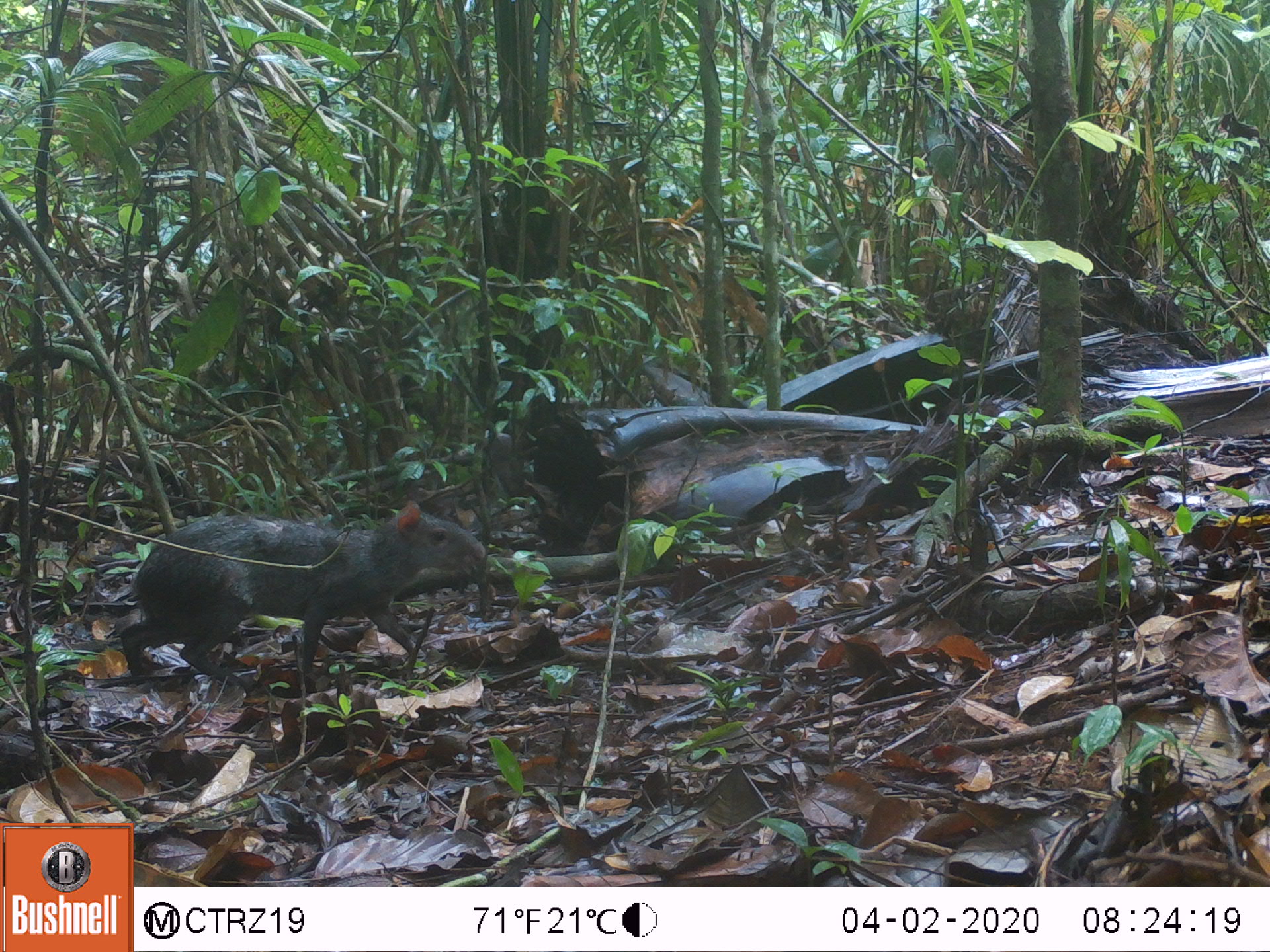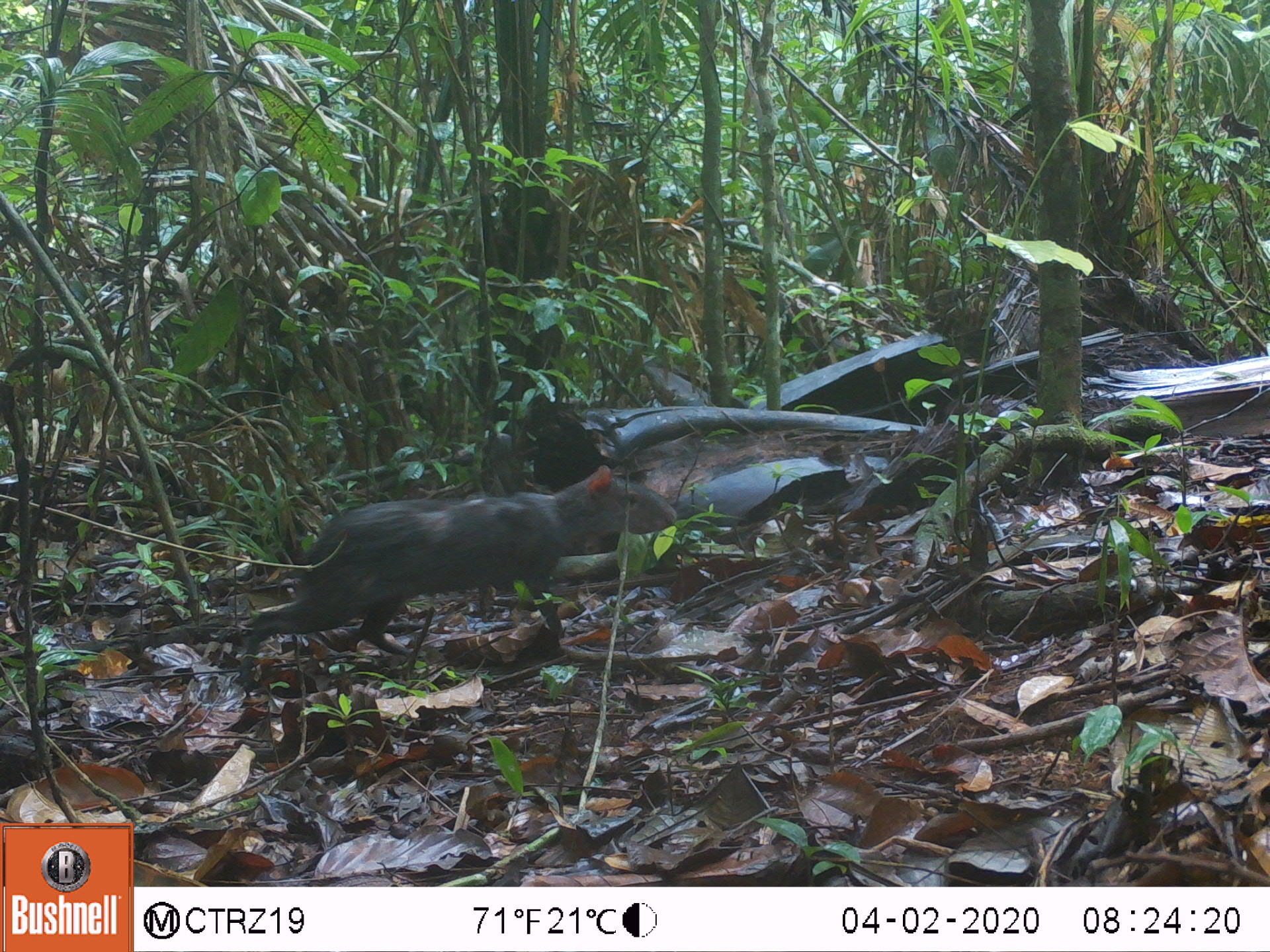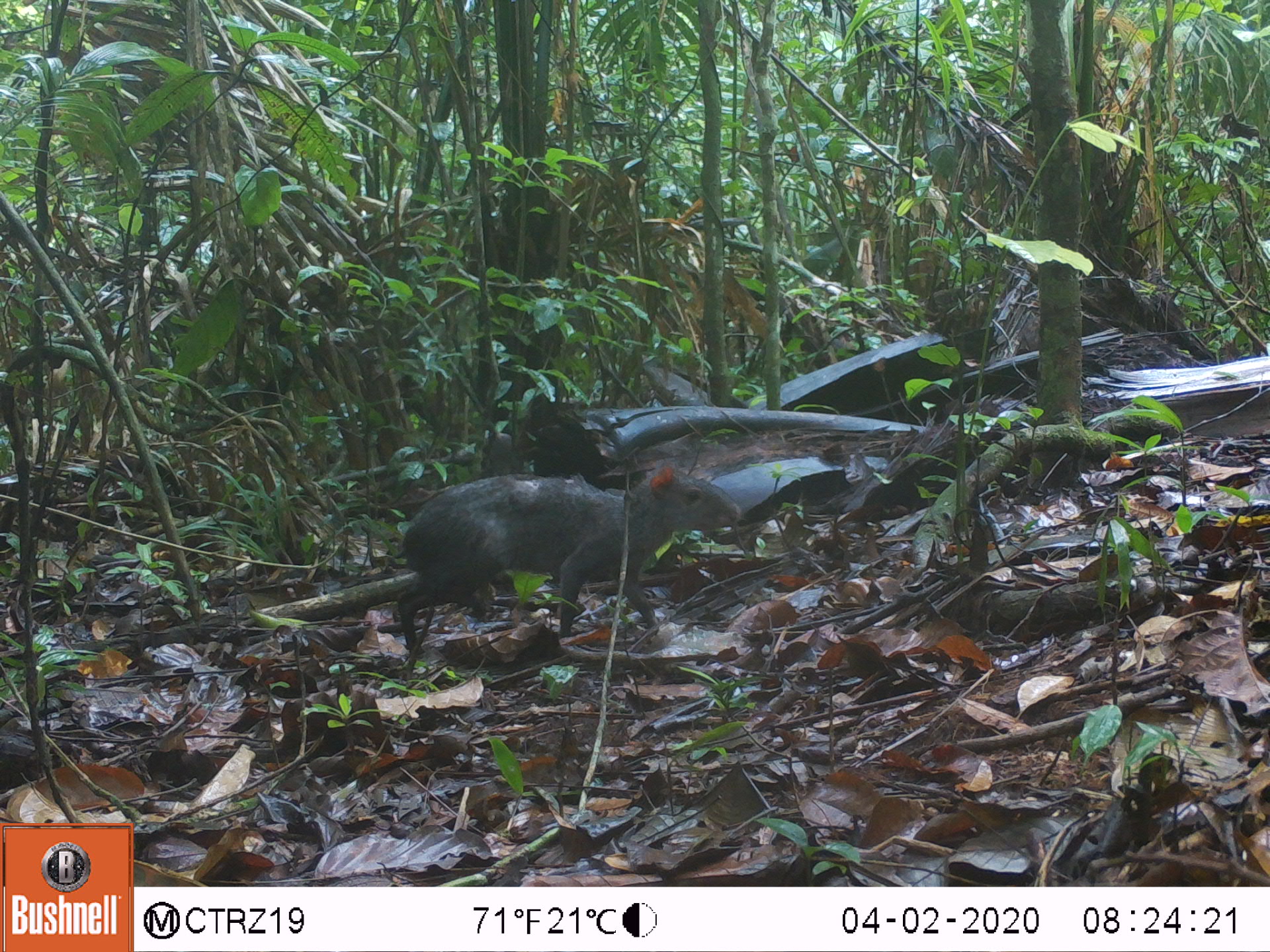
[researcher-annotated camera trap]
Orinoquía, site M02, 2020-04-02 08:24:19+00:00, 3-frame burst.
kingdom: Animalia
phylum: Chordata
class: Mammalia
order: Rodentia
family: Dasyproctidae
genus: Dasyprocta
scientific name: Dasyprocta fuliginosa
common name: black agouti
Black agouti (Dasyprocta fuliginosa).